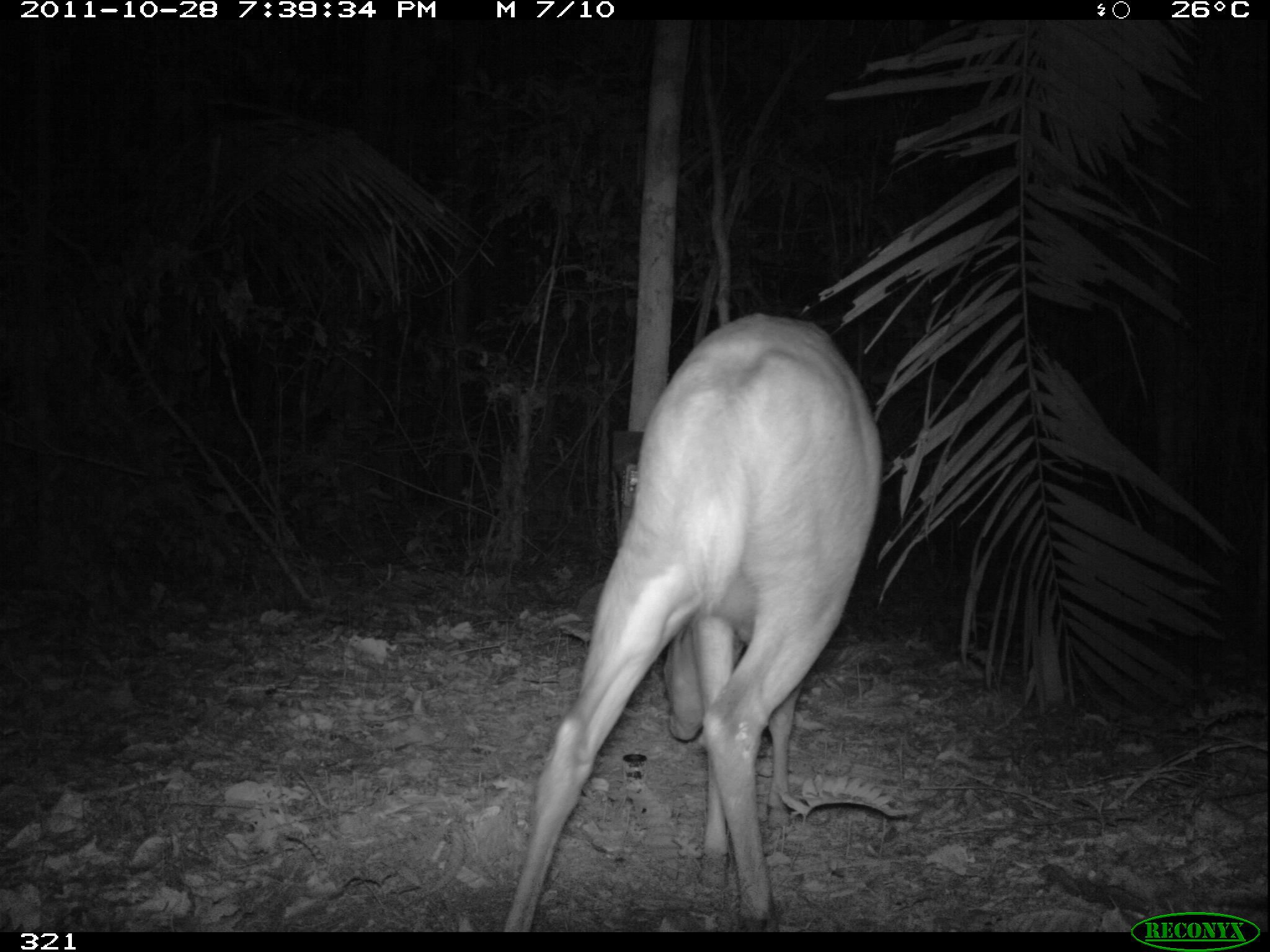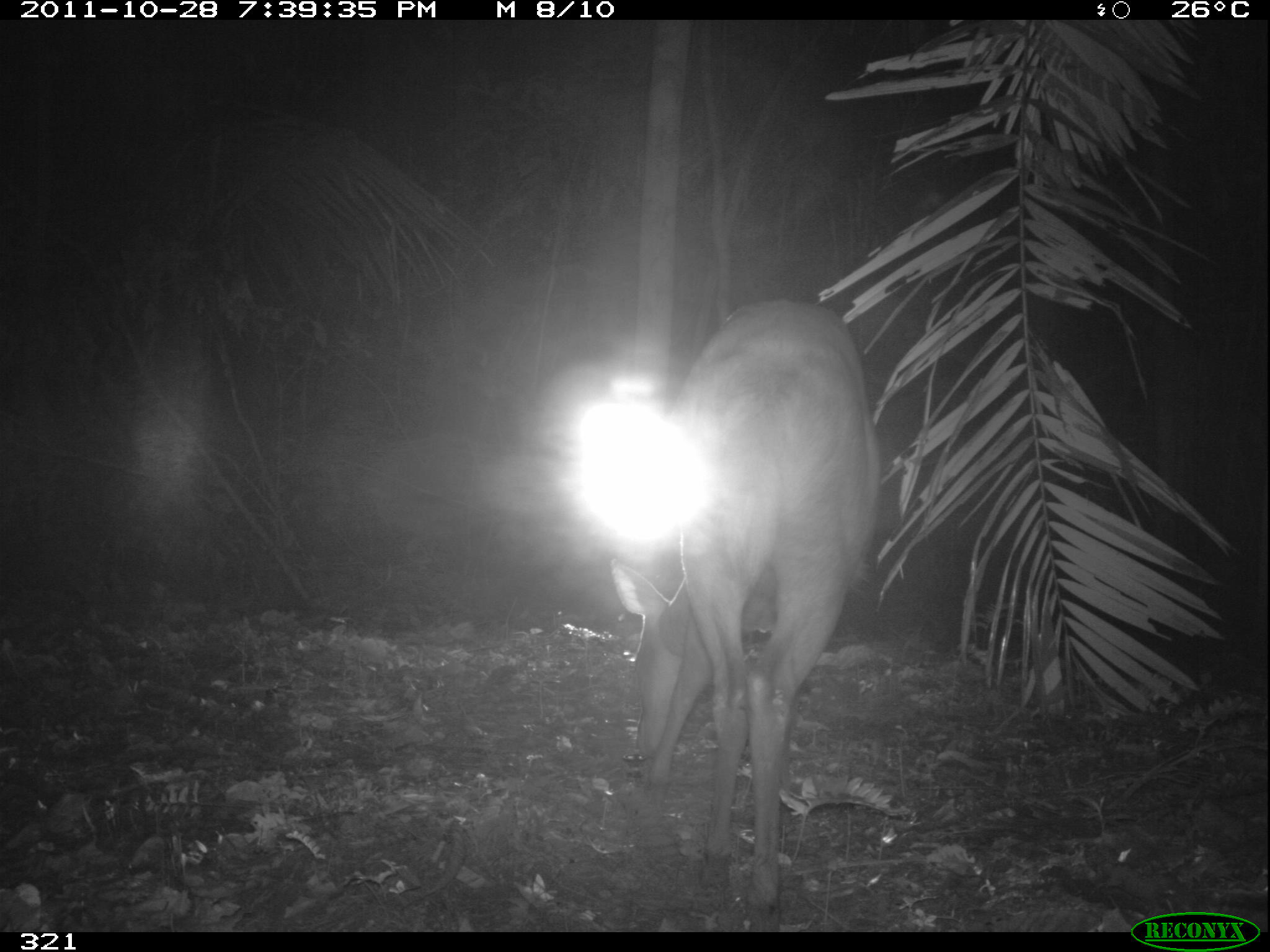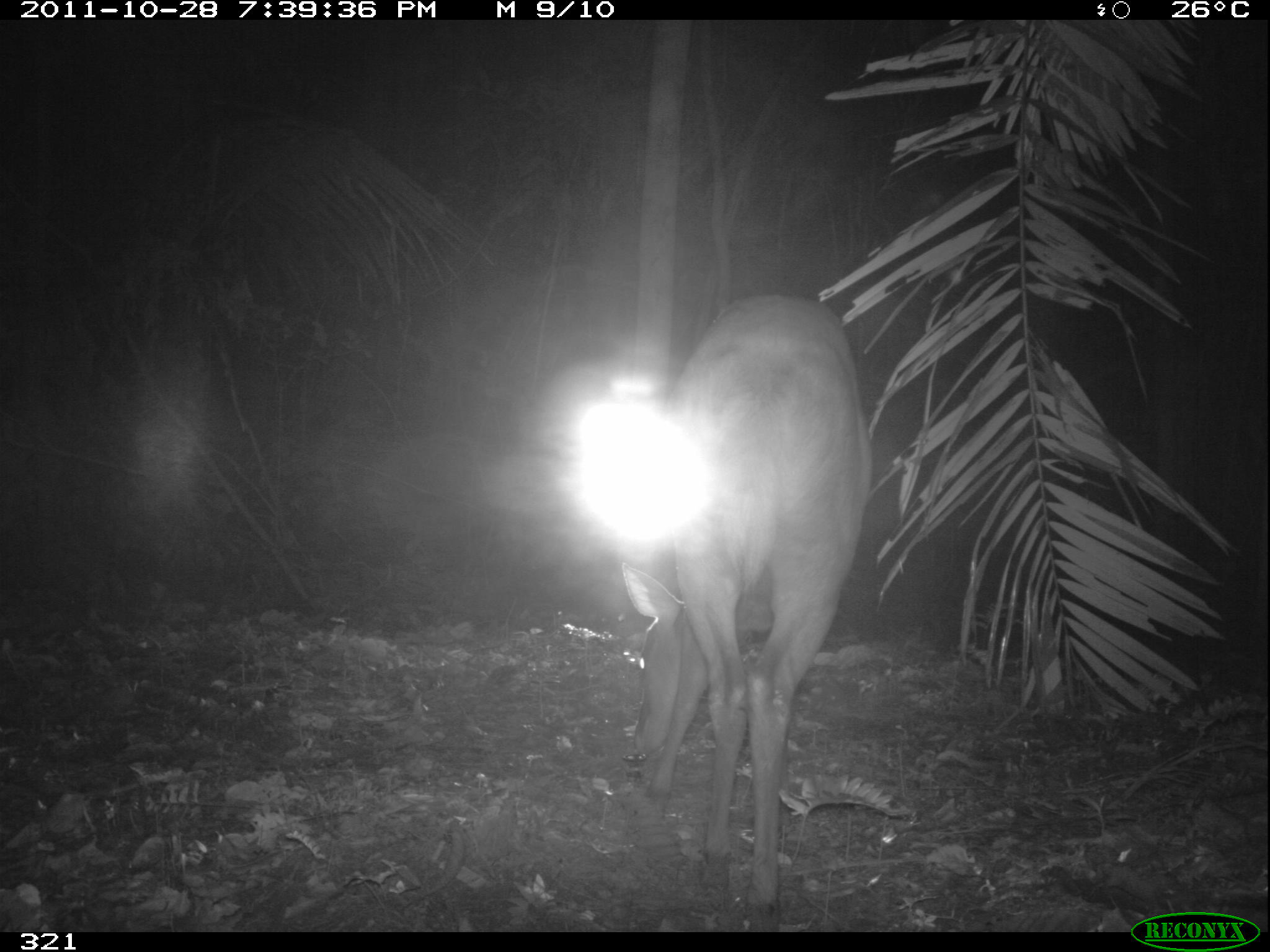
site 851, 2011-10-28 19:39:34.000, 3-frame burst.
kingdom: Animalia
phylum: Chordata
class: Mammalia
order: Artiodactyla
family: Cervidae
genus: Mazama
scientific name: Mazama americana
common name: red brocket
Mazama americana (red brocket).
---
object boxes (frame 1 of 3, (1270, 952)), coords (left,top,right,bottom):
mazama americana: (502,311,885,932)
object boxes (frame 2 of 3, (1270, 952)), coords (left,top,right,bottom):
mazama americana: (607,298,883,932)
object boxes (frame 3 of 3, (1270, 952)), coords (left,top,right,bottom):
mazama americana: (625,293,871,932)